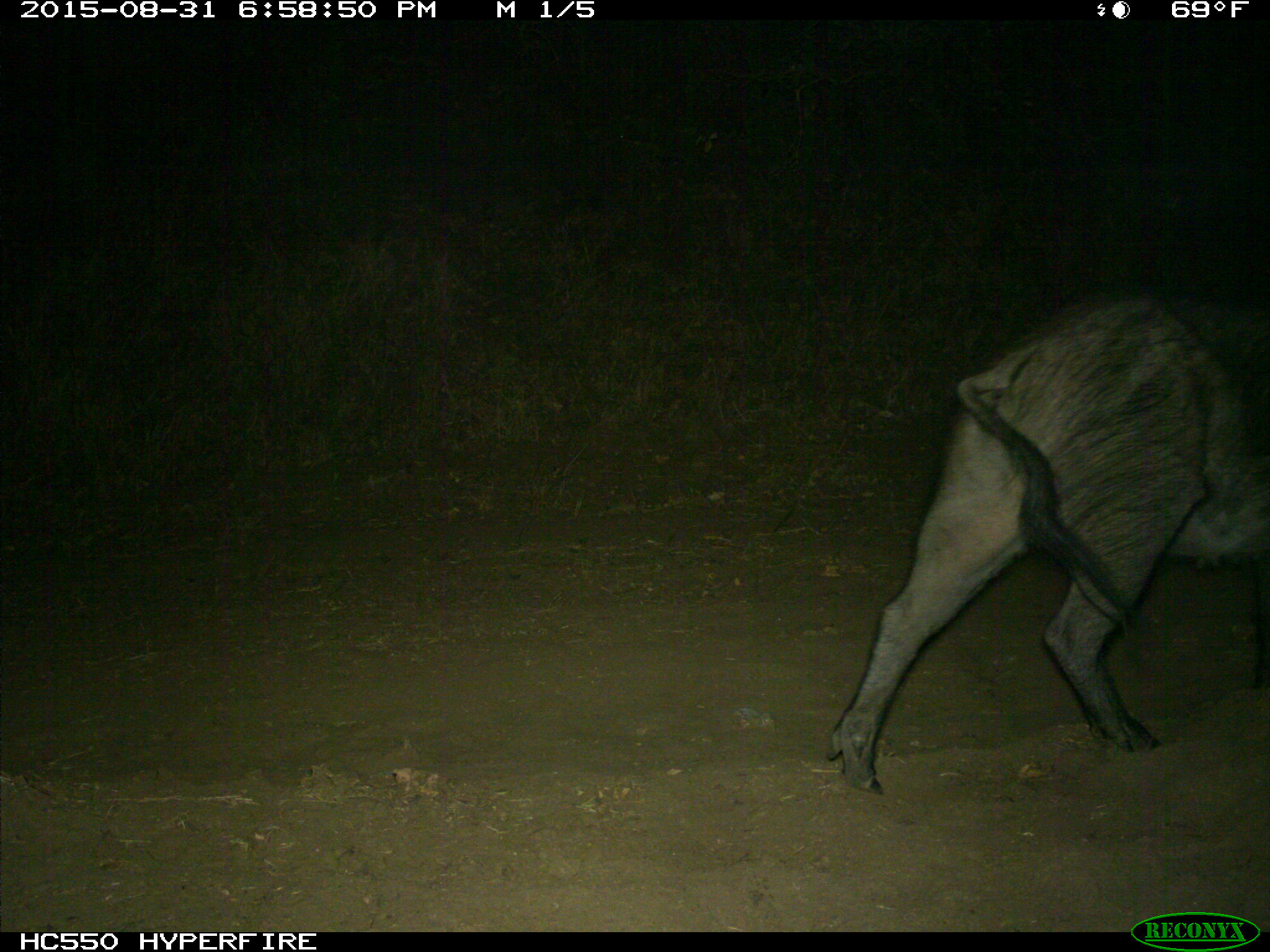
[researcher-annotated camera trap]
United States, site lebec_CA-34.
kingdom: Animalia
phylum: Chordata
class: Mammalia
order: Artiodactyla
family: Suidae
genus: Sus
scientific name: Sus scrofa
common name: wild boar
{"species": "Sus scrofa (wild boar)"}